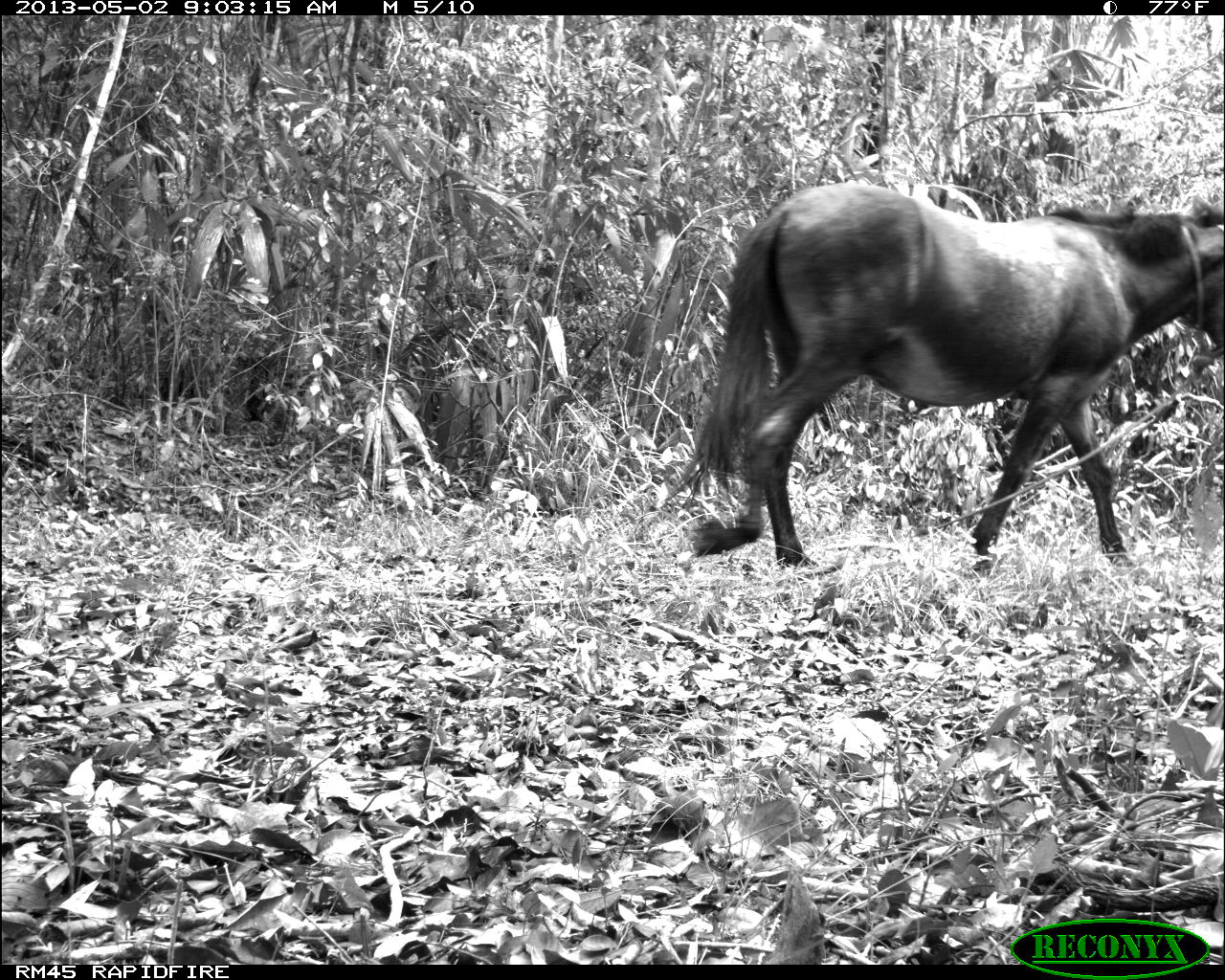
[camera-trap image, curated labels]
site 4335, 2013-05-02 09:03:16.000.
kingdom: Animalia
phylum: Chordata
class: Mammalia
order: Perissodactyla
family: Equidae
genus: Equus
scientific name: Equus ferus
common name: wild horse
Equus ferus (wild horse), count 14.